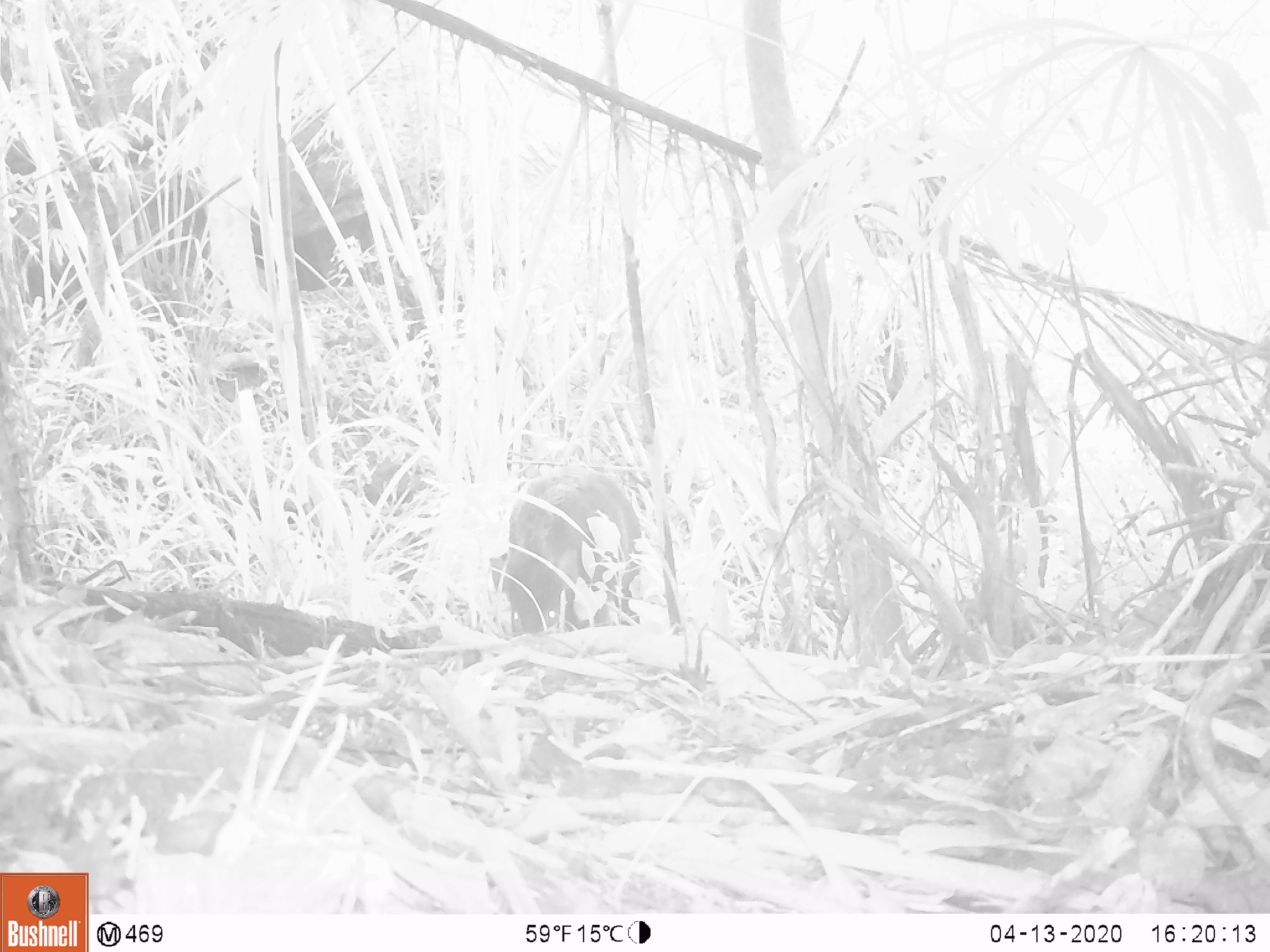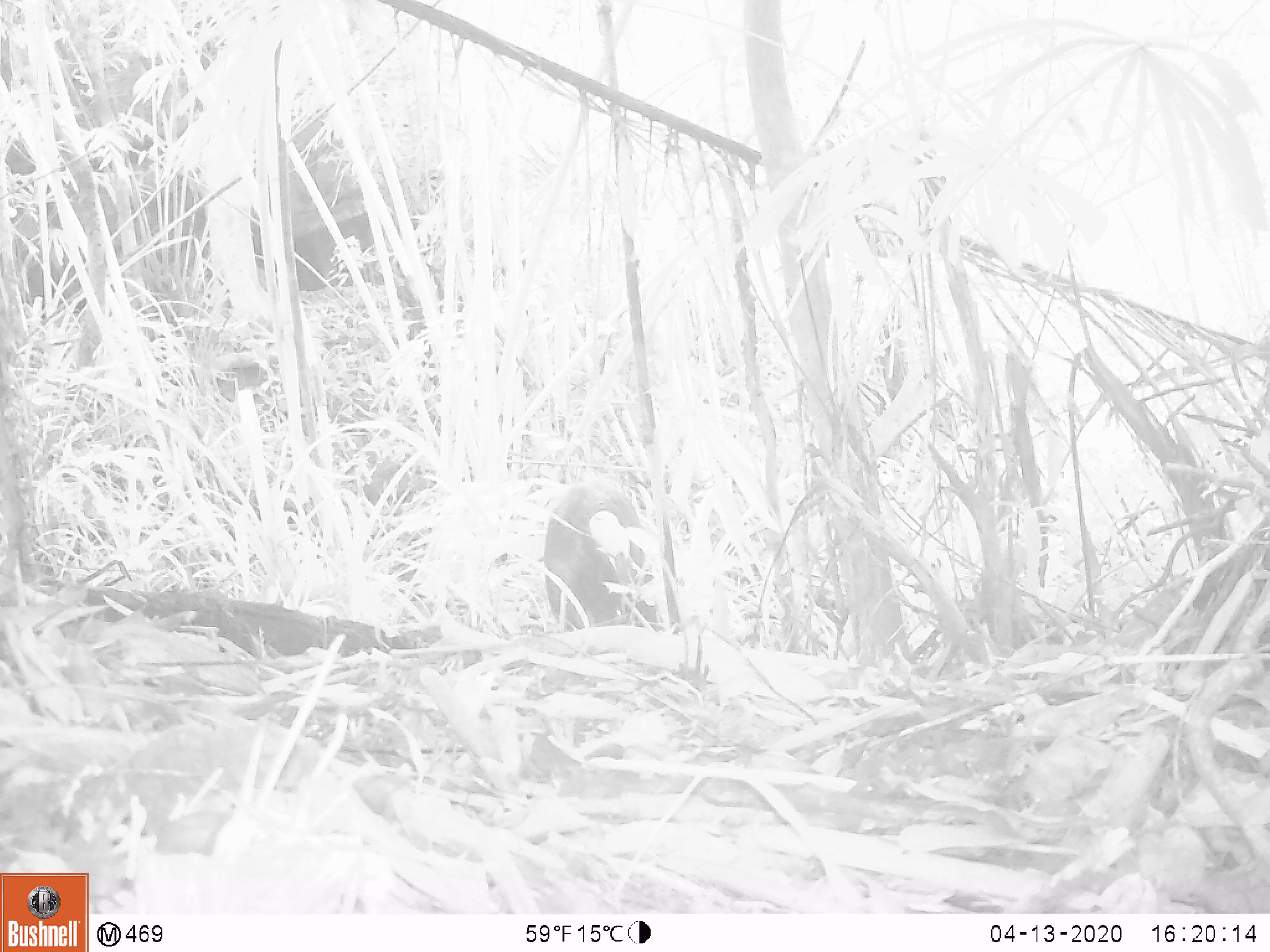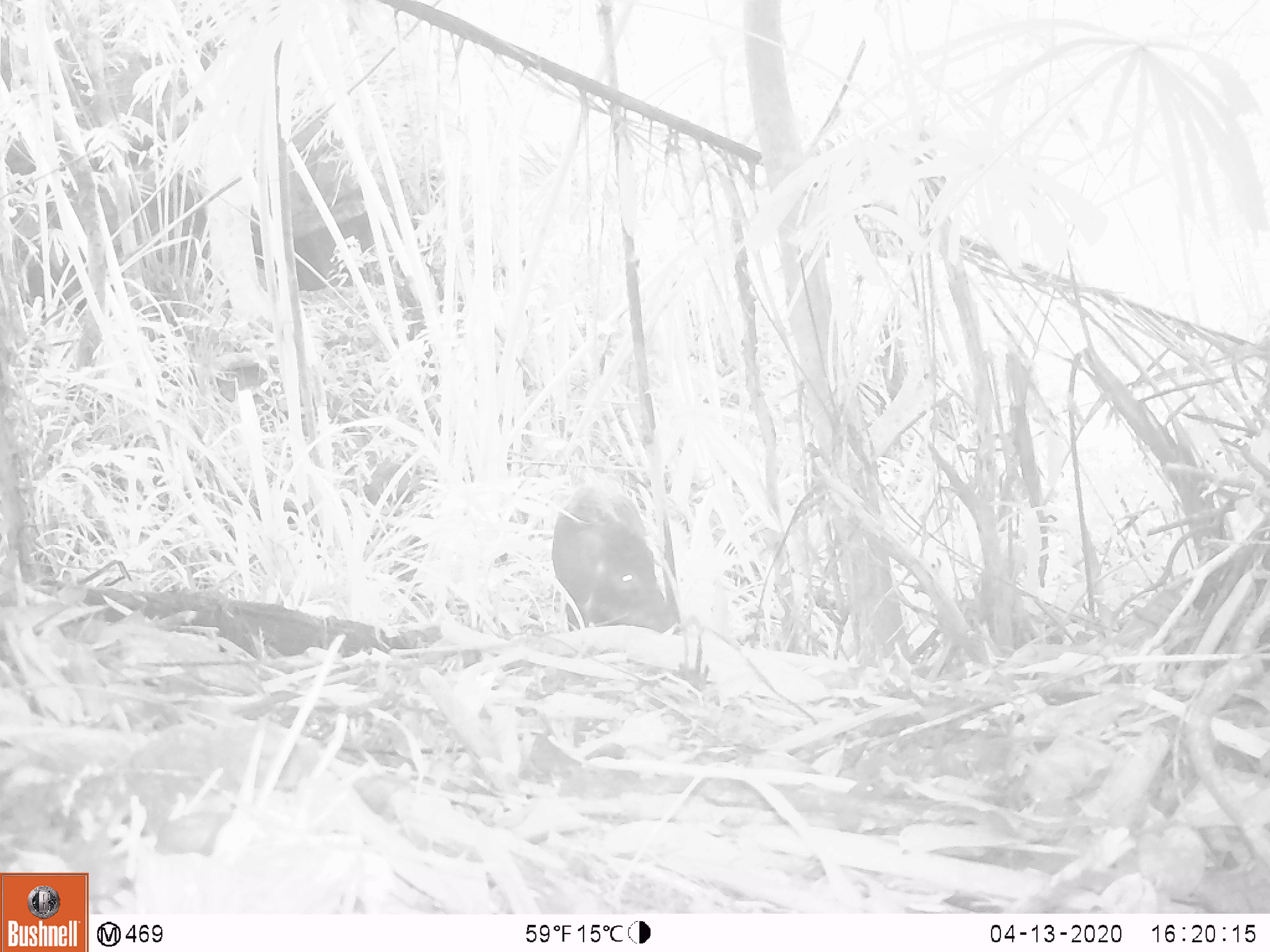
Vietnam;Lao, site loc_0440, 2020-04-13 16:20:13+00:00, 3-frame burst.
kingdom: Animalia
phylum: Chordata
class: Mammalia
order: Artiodactyla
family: Suidae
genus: Sus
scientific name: Sus scrofa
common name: eurasian wild pig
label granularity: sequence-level